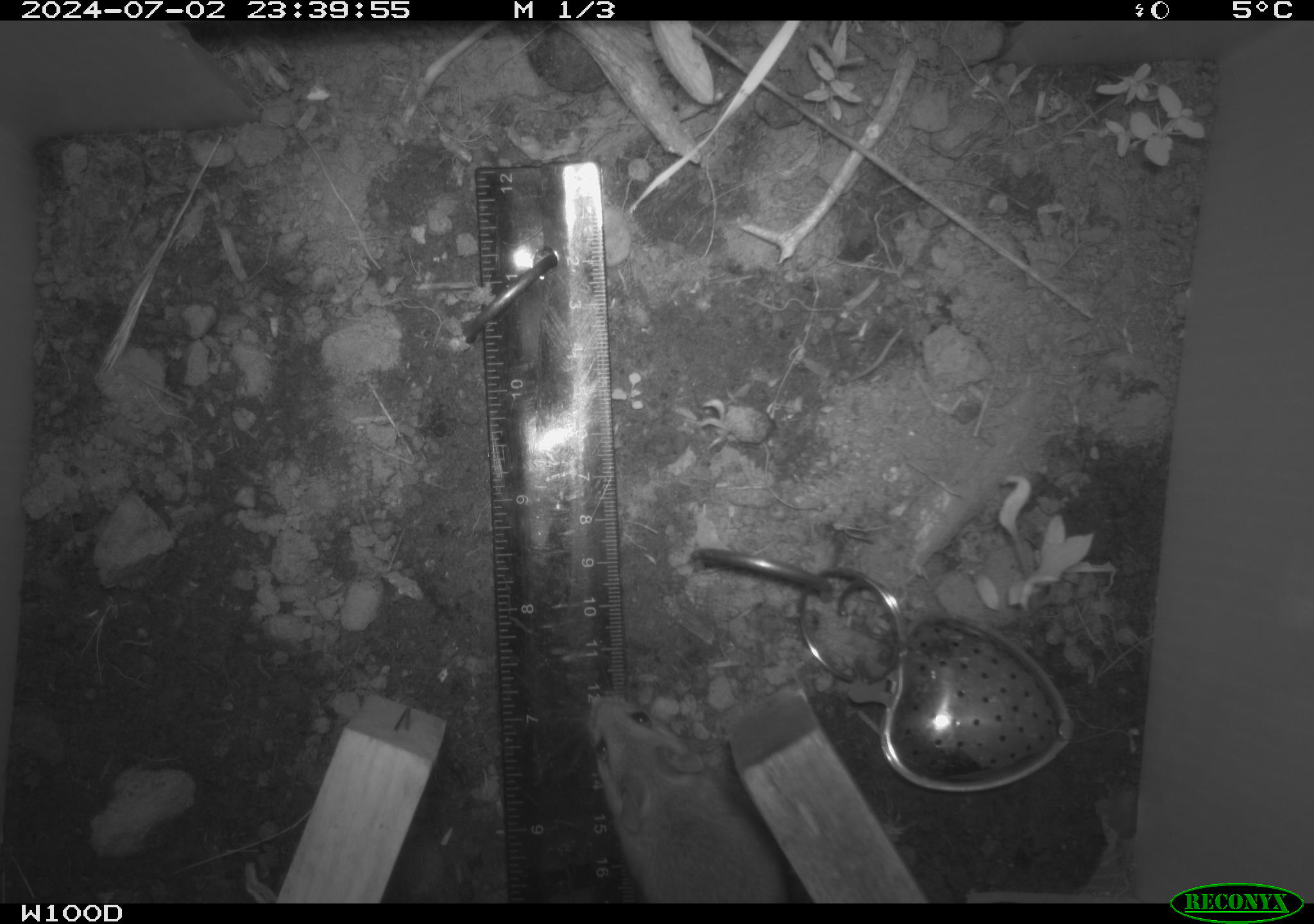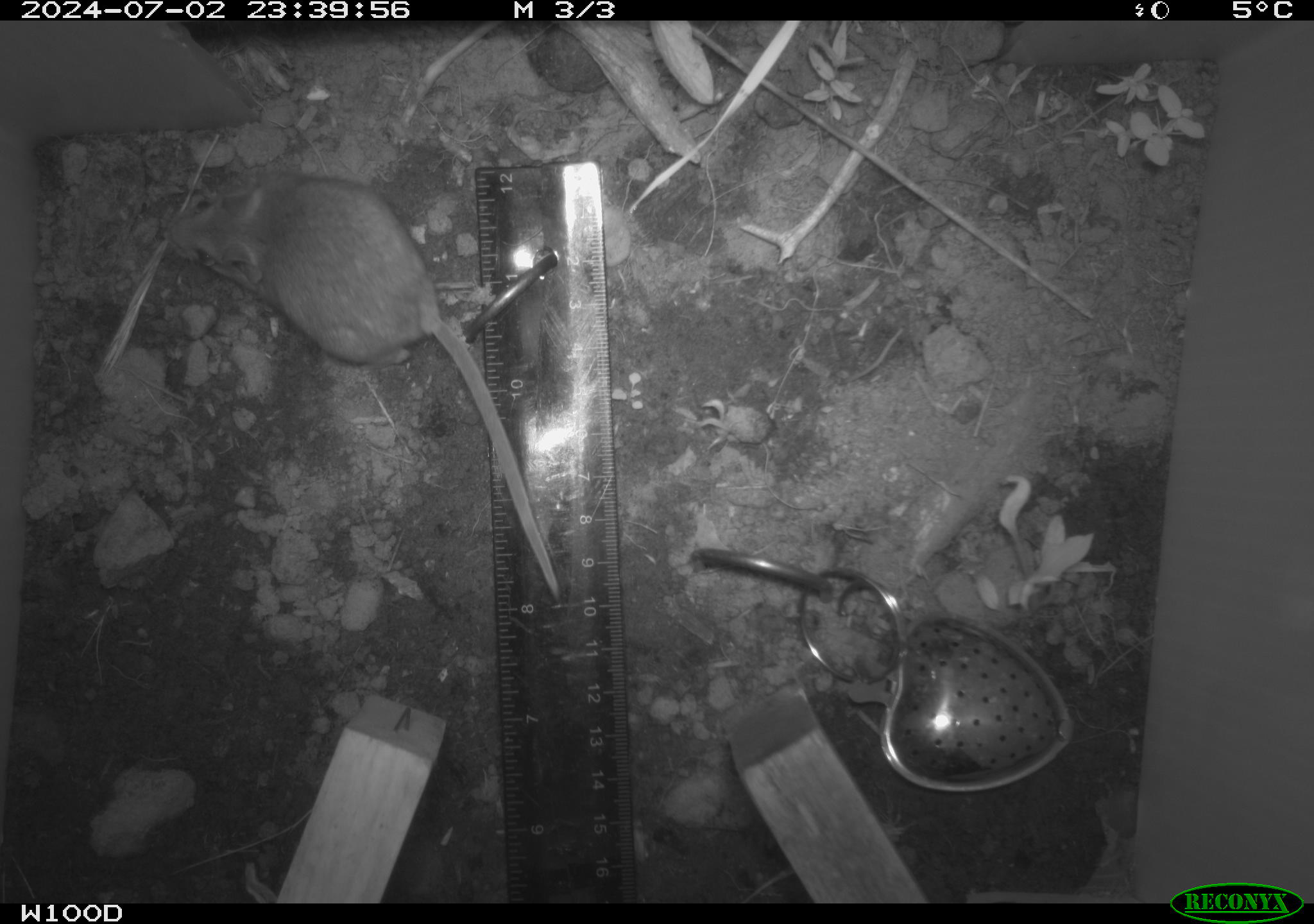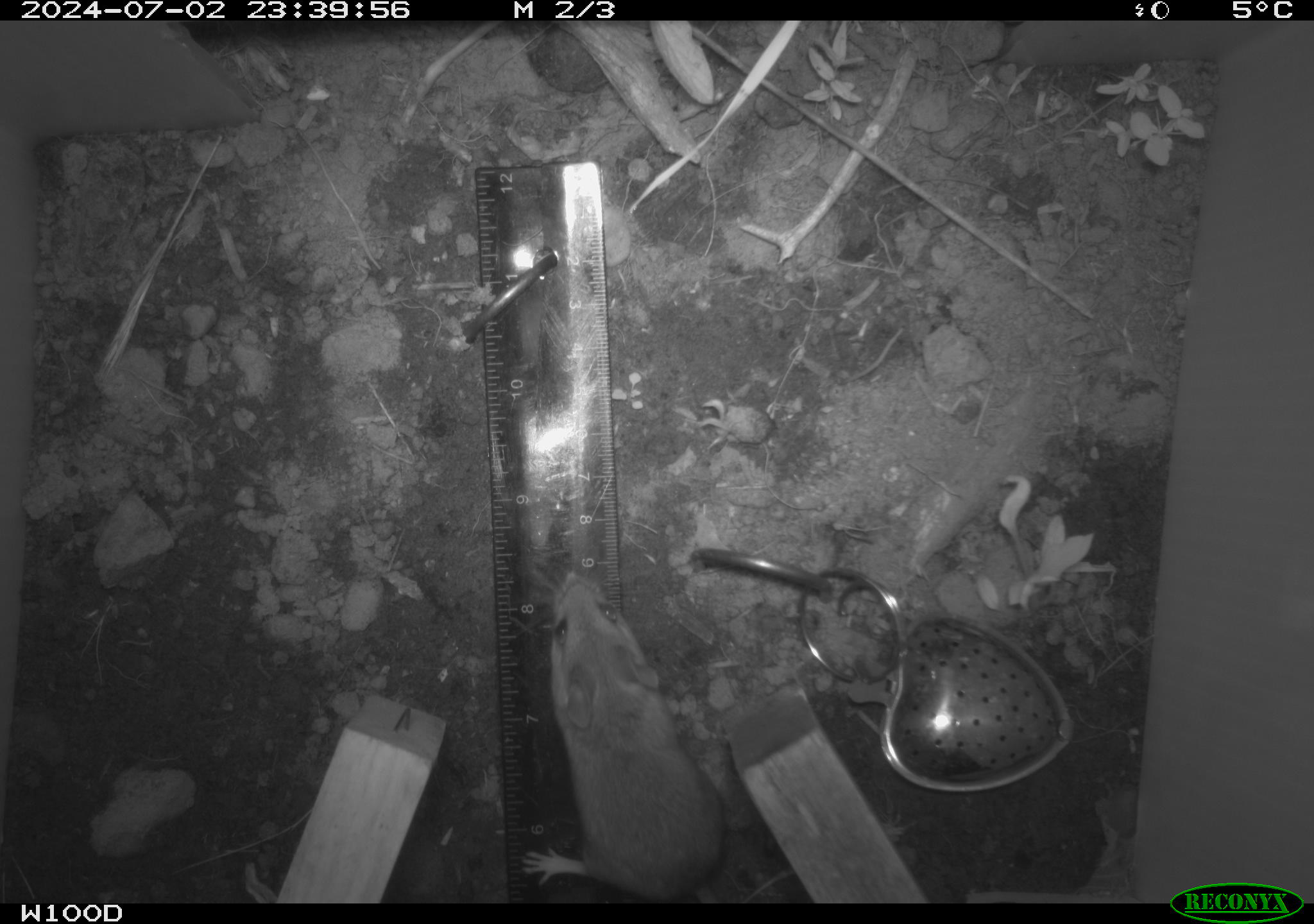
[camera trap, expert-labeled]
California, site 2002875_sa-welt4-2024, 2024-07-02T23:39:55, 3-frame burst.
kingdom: Animalia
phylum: Chordata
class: Mammalia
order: Rodentia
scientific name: Rodentia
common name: mouse species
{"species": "mouse species (Rodentia)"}